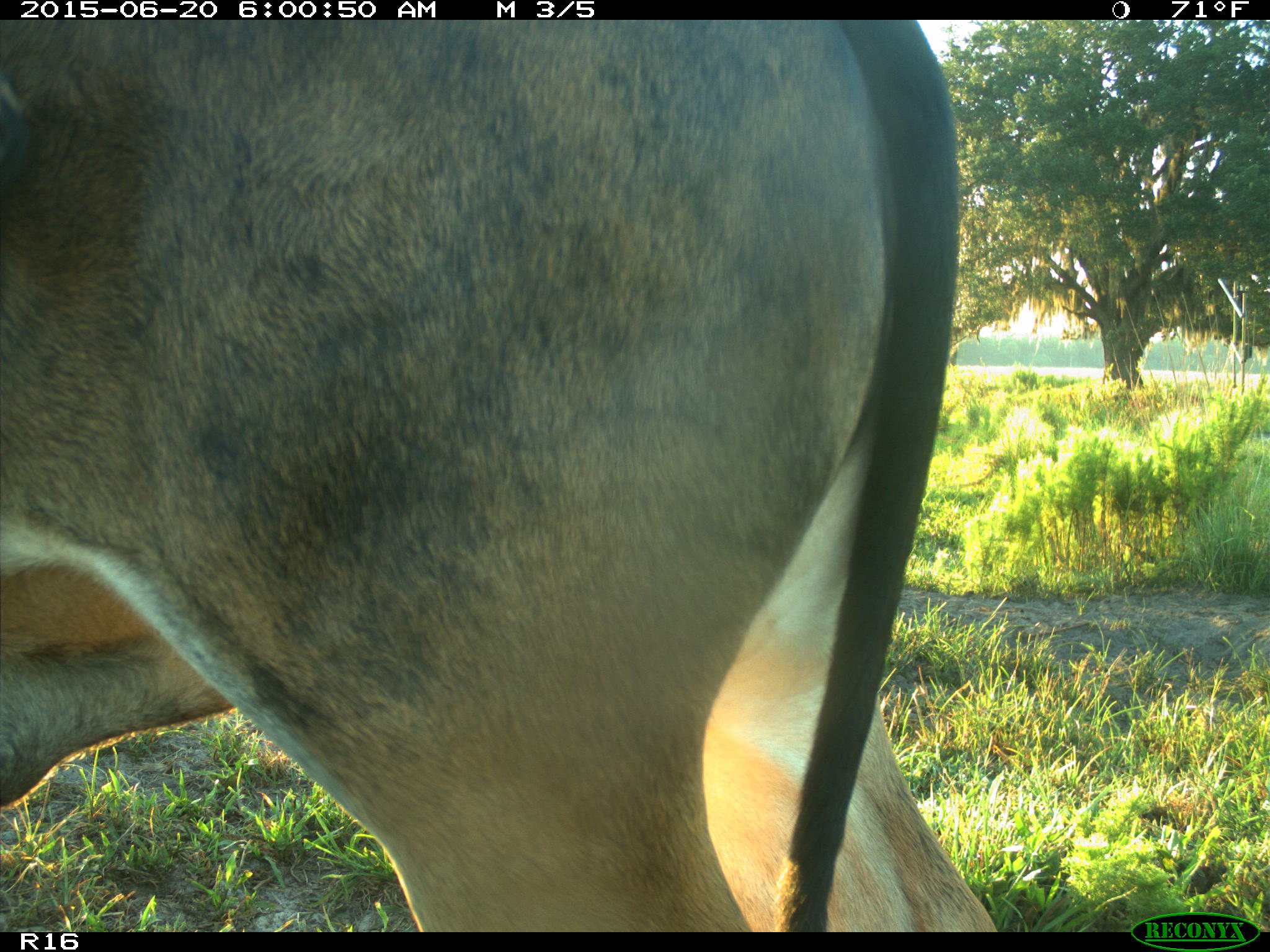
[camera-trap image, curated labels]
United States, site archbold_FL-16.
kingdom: Animalia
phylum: Chordata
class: Mammalia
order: Artiodactyla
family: Bovidae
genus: Bos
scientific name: Bos taurus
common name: domestic cow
Bos taurus (domestic cow).